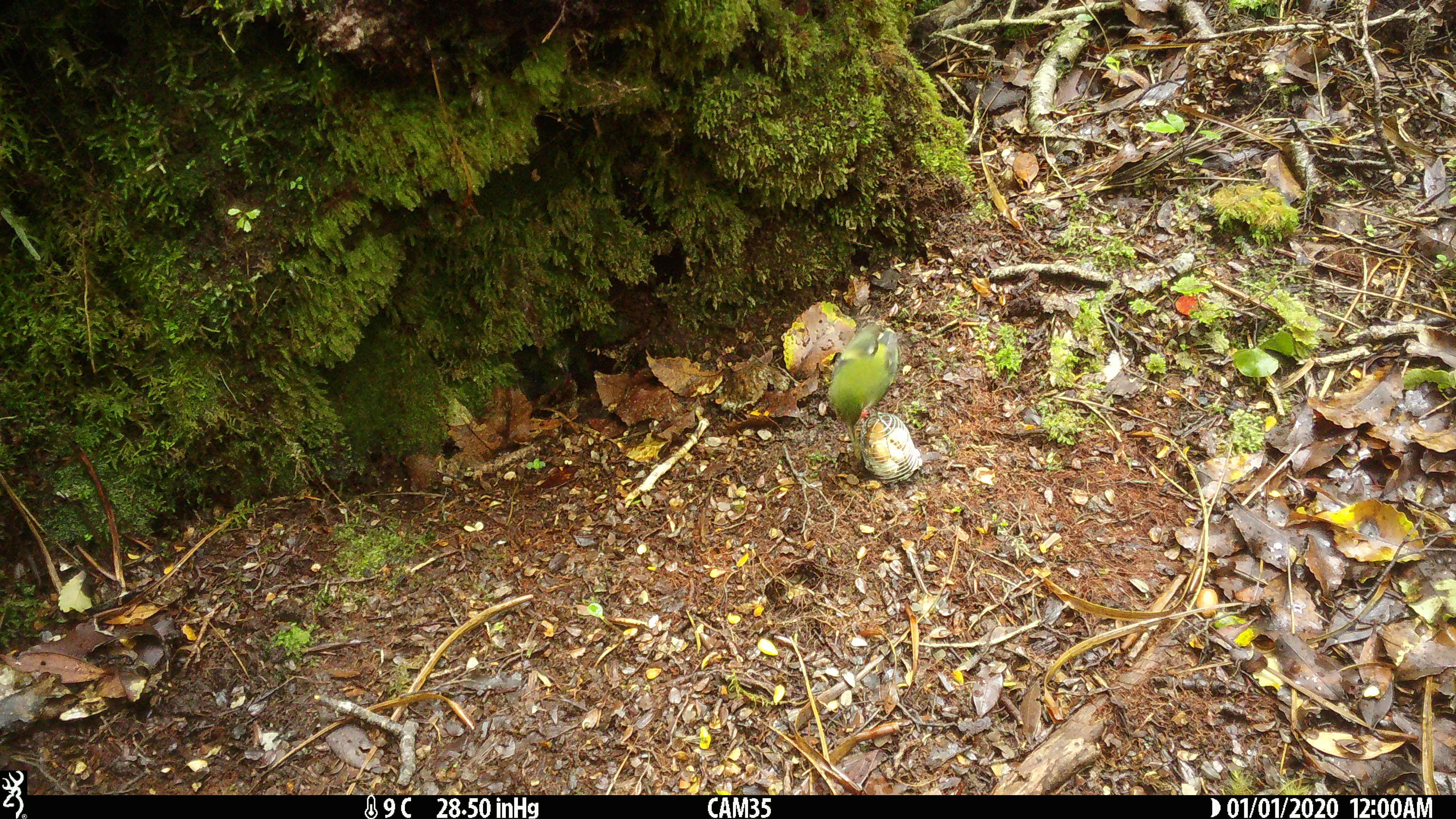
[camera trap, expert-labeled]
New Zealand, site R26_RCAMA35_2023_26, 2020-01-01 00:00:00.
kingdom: Animalia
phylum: Chordata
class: Aves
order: Passeriformes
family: Acanthisittidae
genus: Acanthisitta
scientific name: Acanthisitta chloris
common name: rifleman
Rifleman (Acanthisitta chloris).